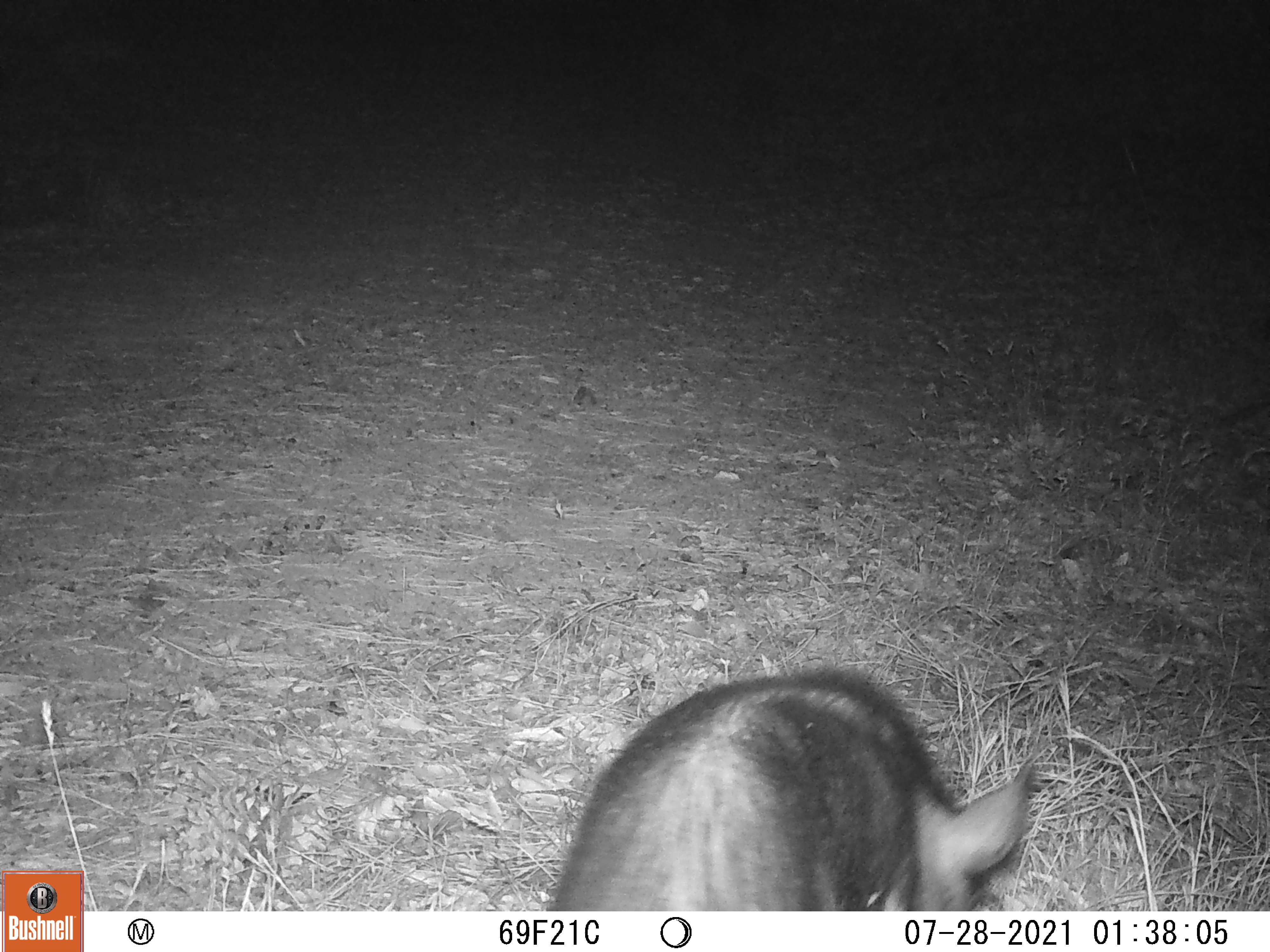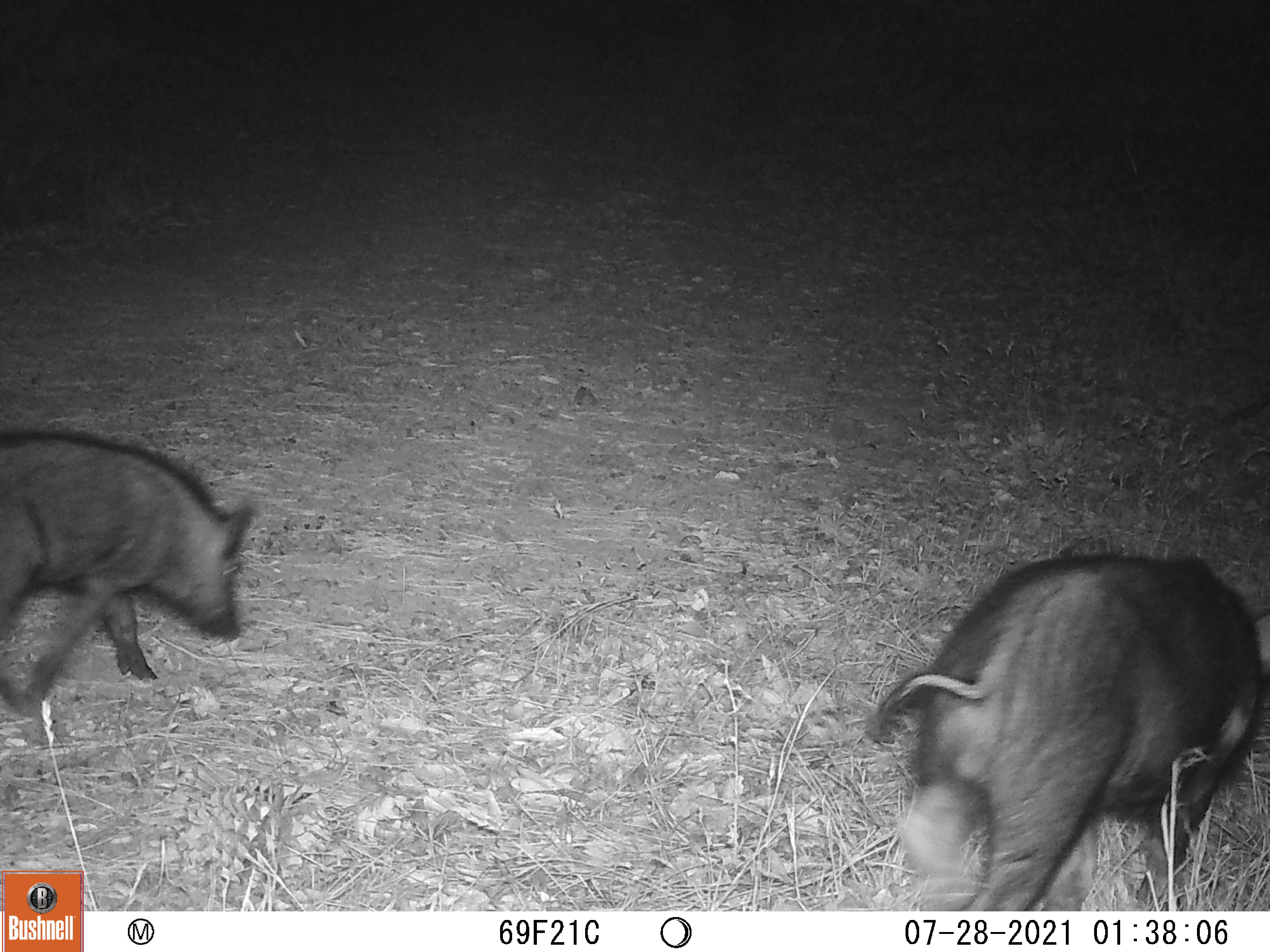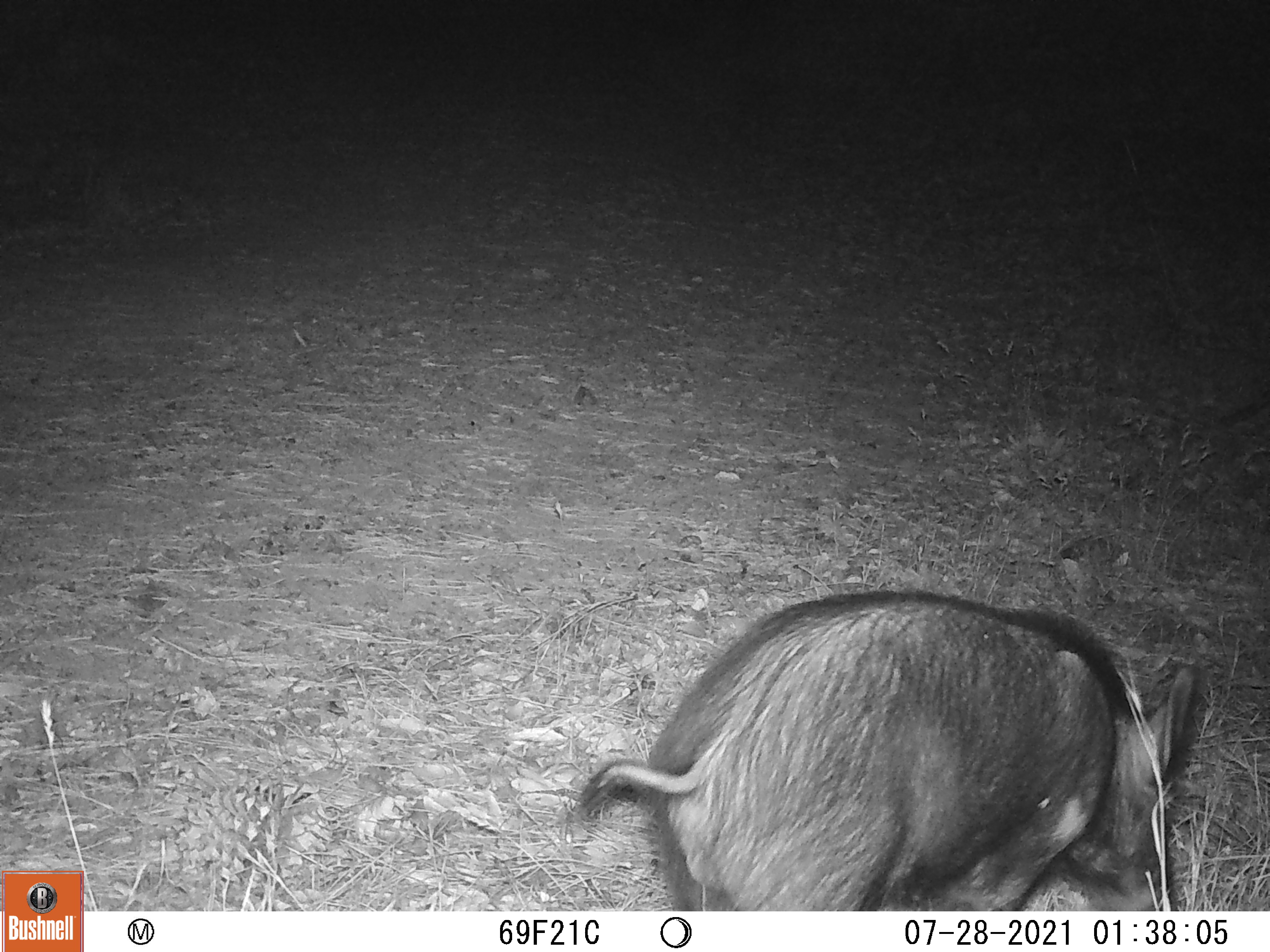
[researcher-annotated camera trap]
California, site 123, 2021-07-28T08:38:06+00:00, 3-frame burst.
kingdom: Animalia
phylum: Chordata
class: Mammalia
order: Artiodactyla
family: Suidae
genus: Sus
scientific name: Sus scrofa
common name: wild boar